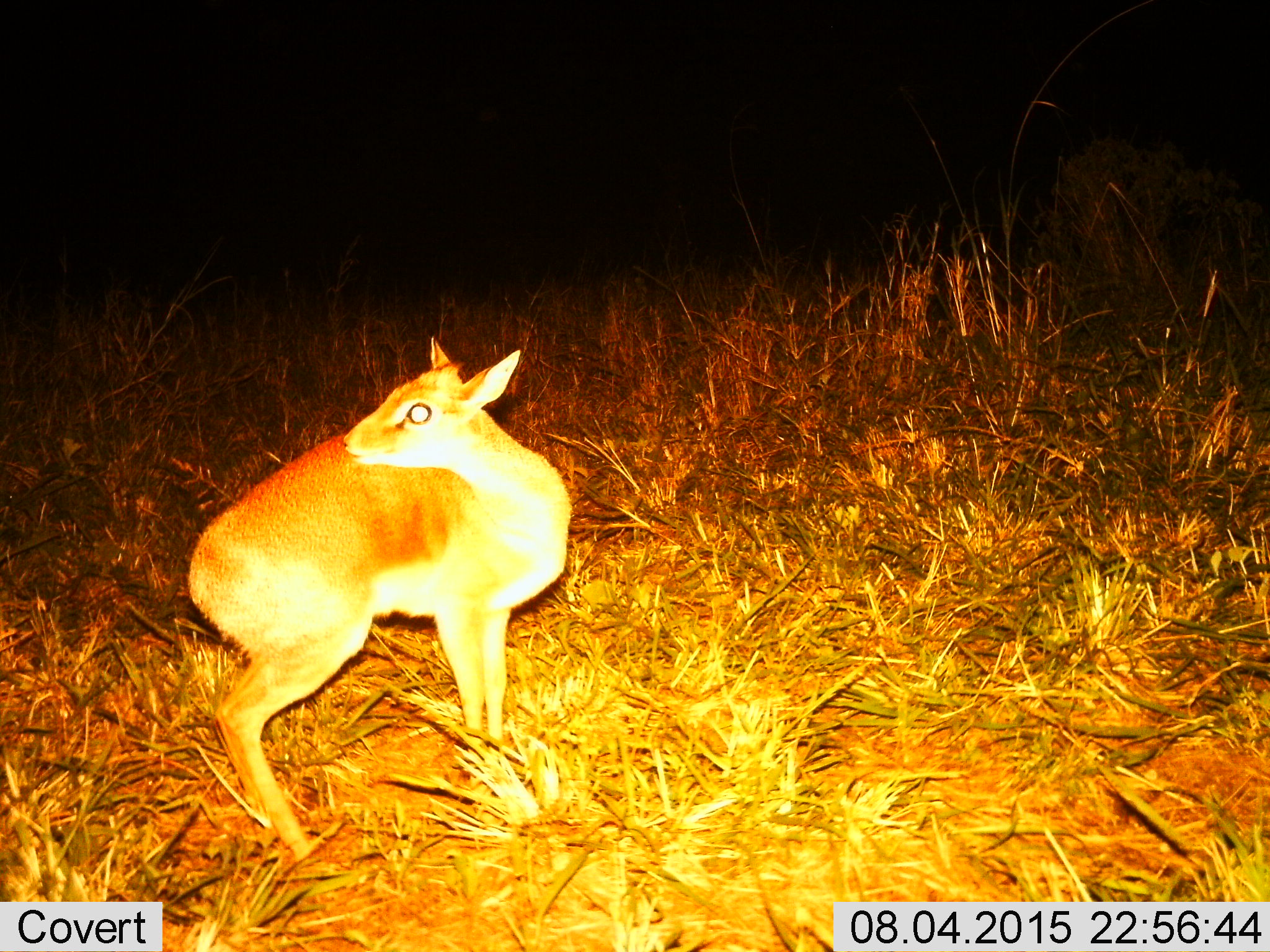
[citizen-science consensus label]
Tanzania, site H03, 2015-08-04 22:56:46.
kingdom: Animalia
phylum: Chordata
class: Mammalia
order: Artiodactyla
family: Bovidae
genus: Madoqua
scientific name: Madoqua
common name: dikdik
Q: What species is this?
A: Dikdik (Madoqua).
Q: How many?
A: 1.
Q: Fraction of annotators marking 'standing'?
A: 100%.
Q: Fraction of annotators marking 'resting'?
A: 0%.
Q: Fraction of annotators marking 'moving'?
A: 0%.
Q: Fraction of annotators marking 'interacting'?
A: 0%.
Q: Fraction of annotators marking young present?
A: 0%.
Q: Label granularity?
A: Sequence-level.